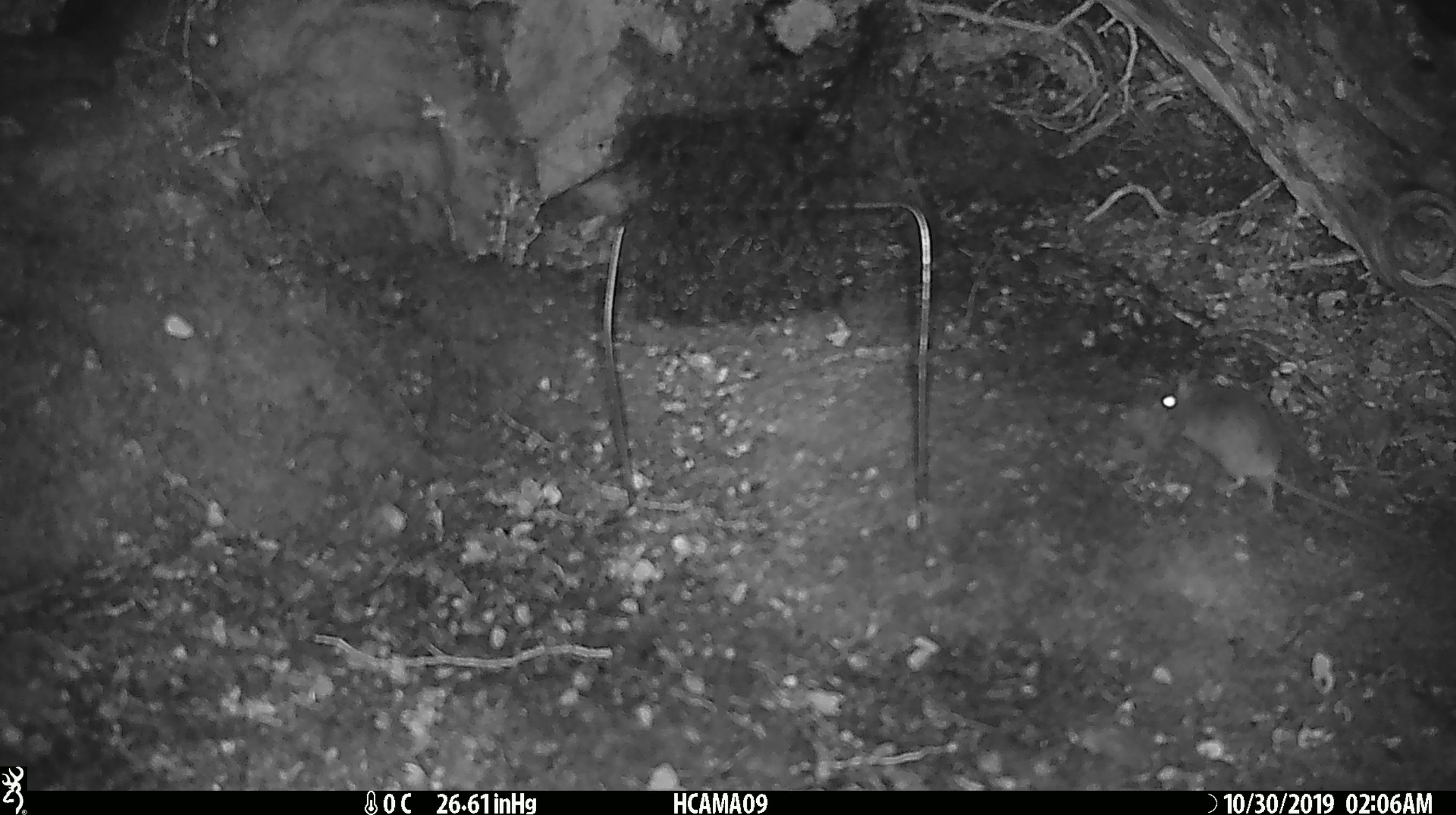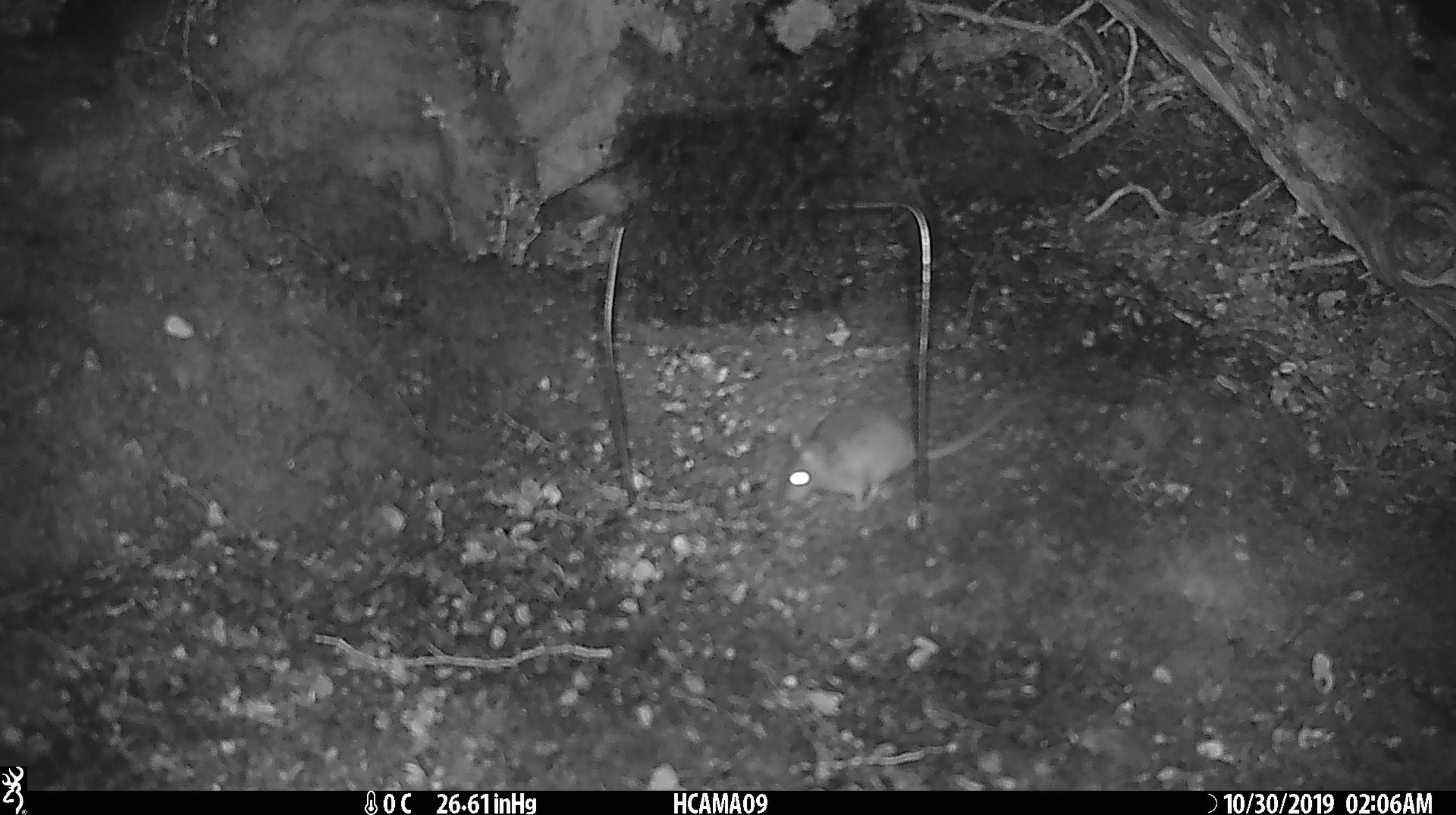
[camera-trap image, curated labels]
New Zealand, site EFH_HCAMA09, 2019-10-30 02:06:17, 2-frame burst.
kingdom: Animalia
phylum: Chordata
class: Mammalia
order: Rodentia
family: Muridae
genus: Mus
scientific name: Mus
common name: mouse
Mouse (Mus).